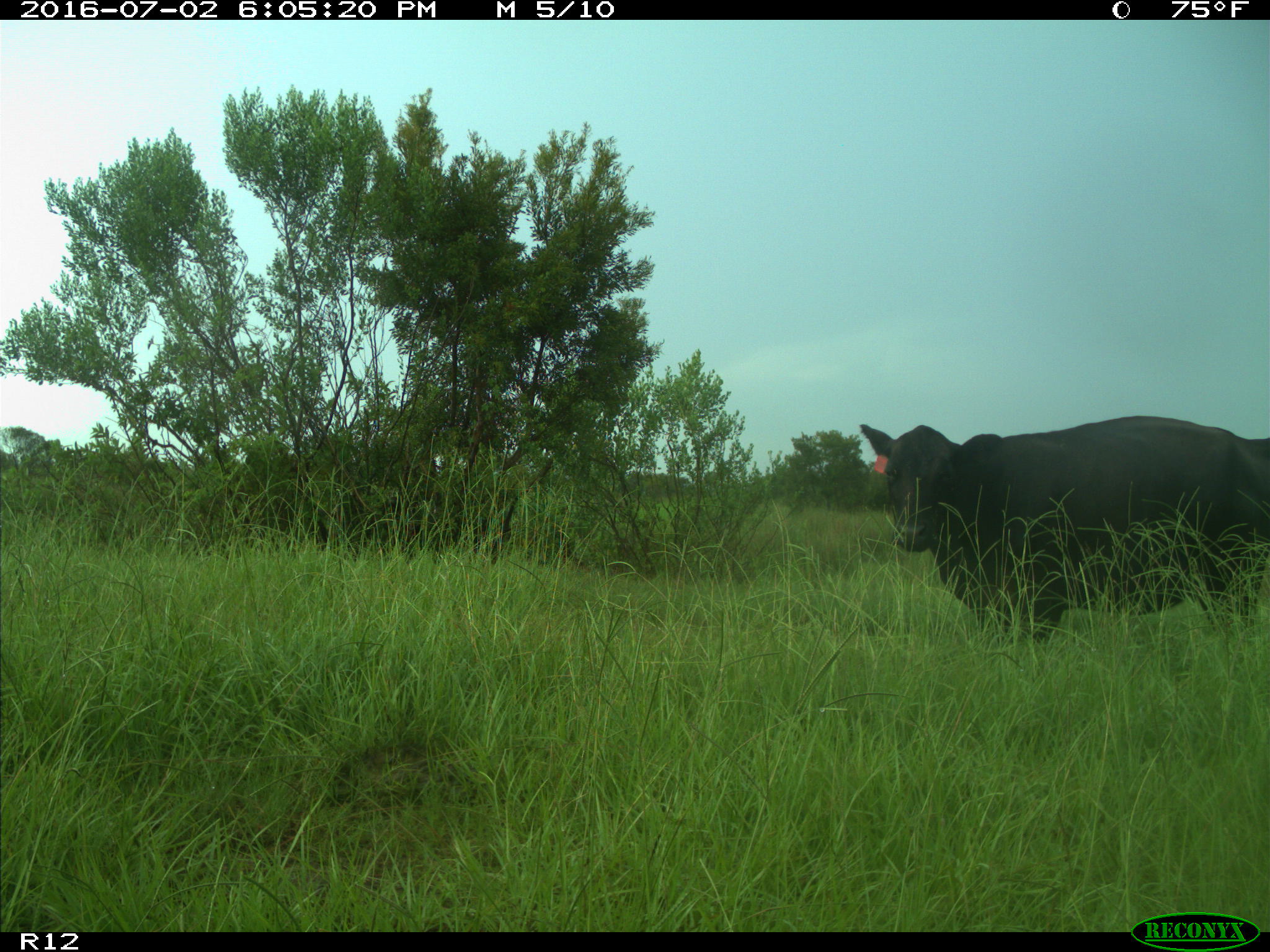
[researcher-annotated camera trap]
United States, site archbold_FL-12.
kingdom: Animalia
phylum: Chordata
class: Mammalia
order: Artiodactyla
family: Bovidae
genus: Bos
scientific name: Bos taurus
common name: domestic cow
Bos taurus (domestic cow).